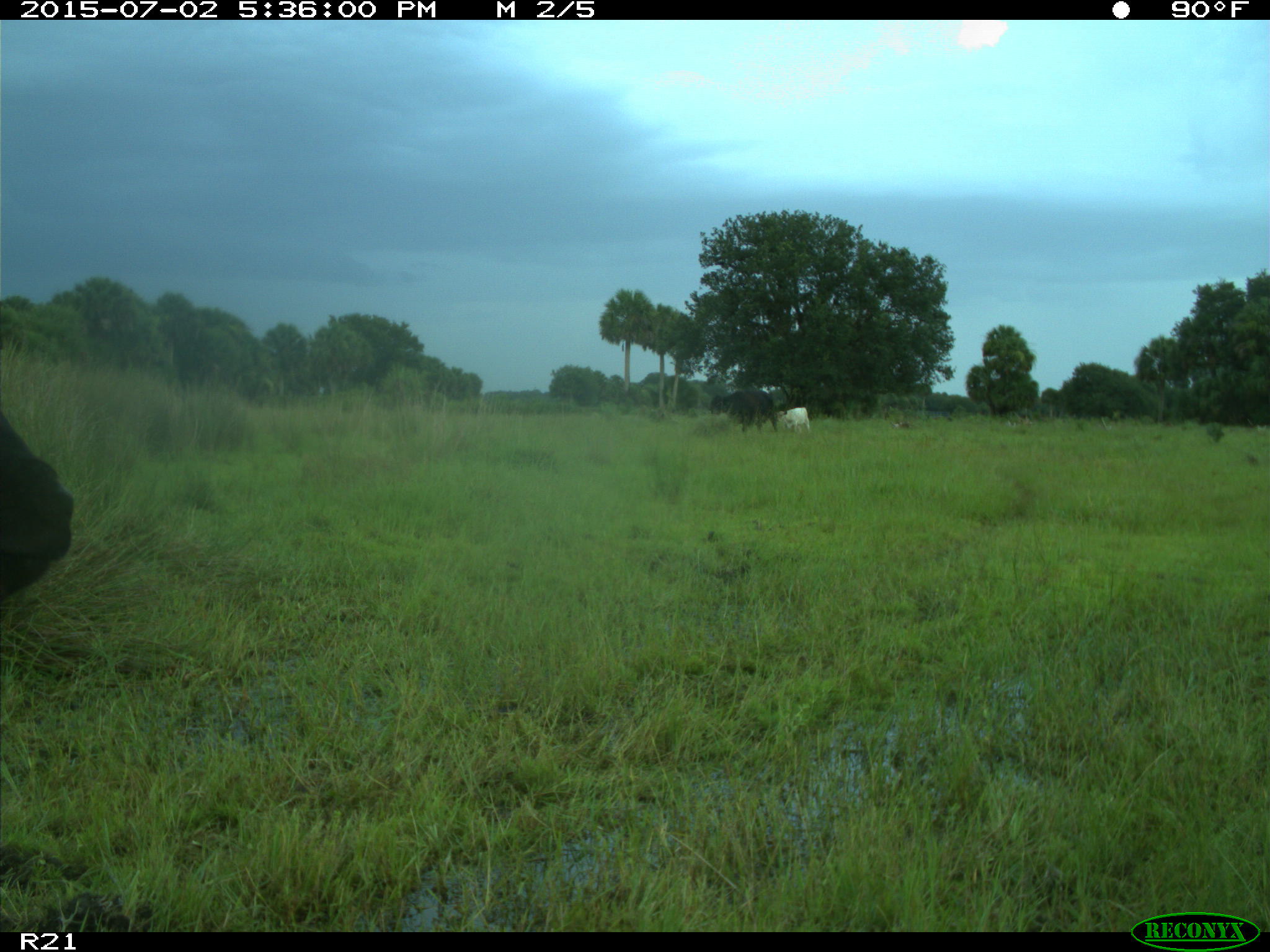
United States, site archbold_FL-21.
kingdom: Animalia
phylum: Chordata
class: Mammalia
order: Artiodactyla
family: Bovidae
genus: Bos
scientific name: Bos taurus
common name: domestic cow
Bos taurus (domestic cow).